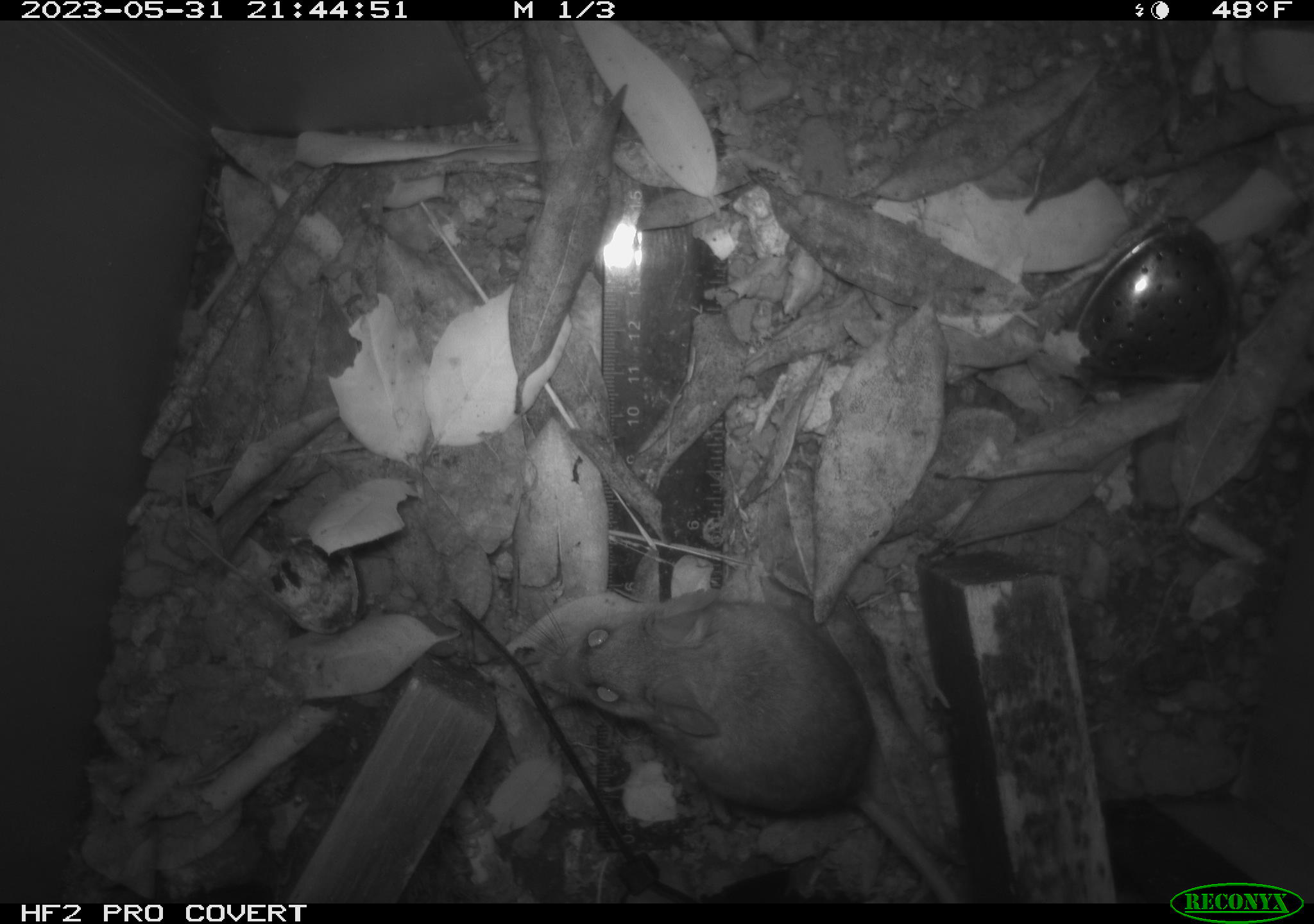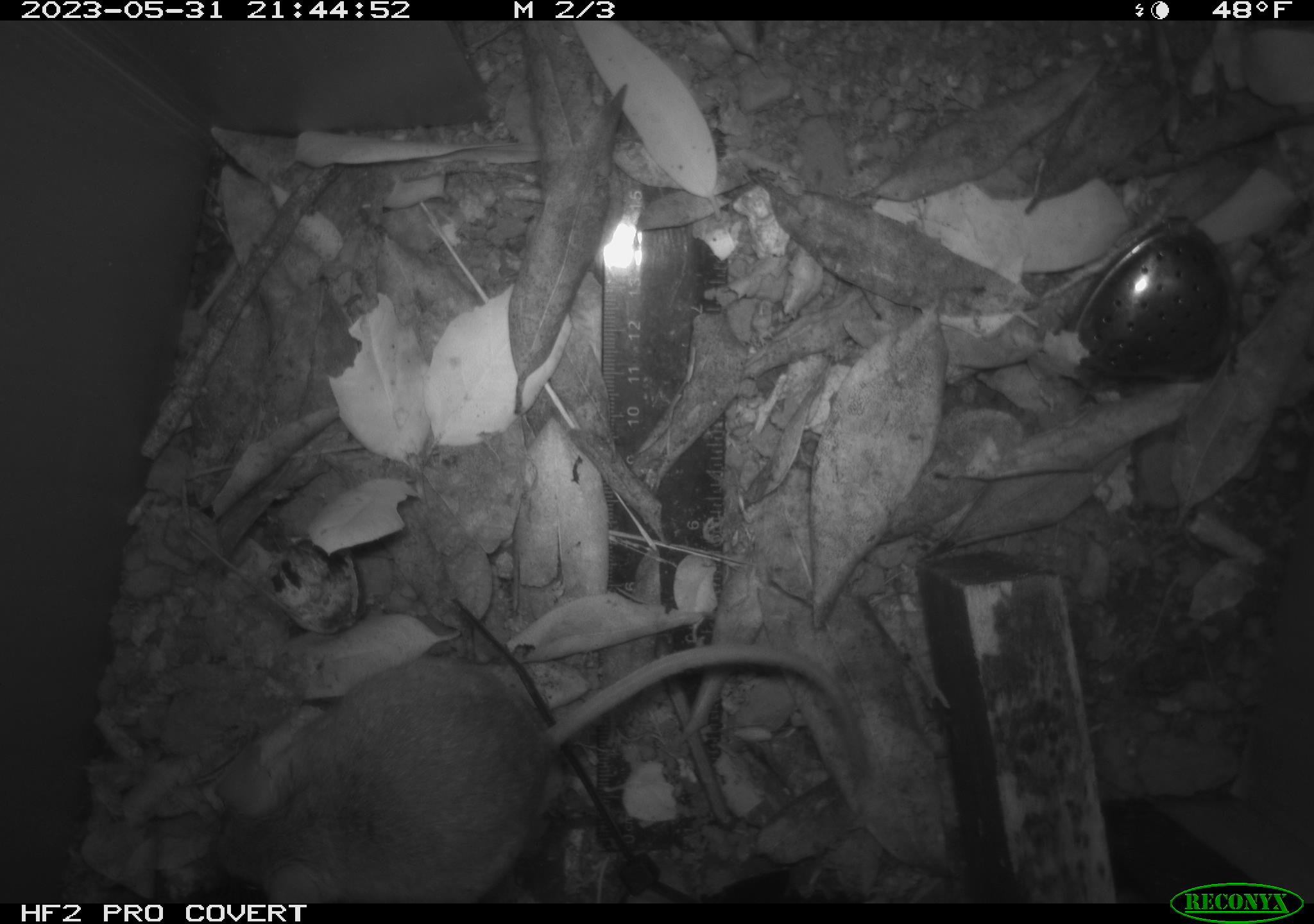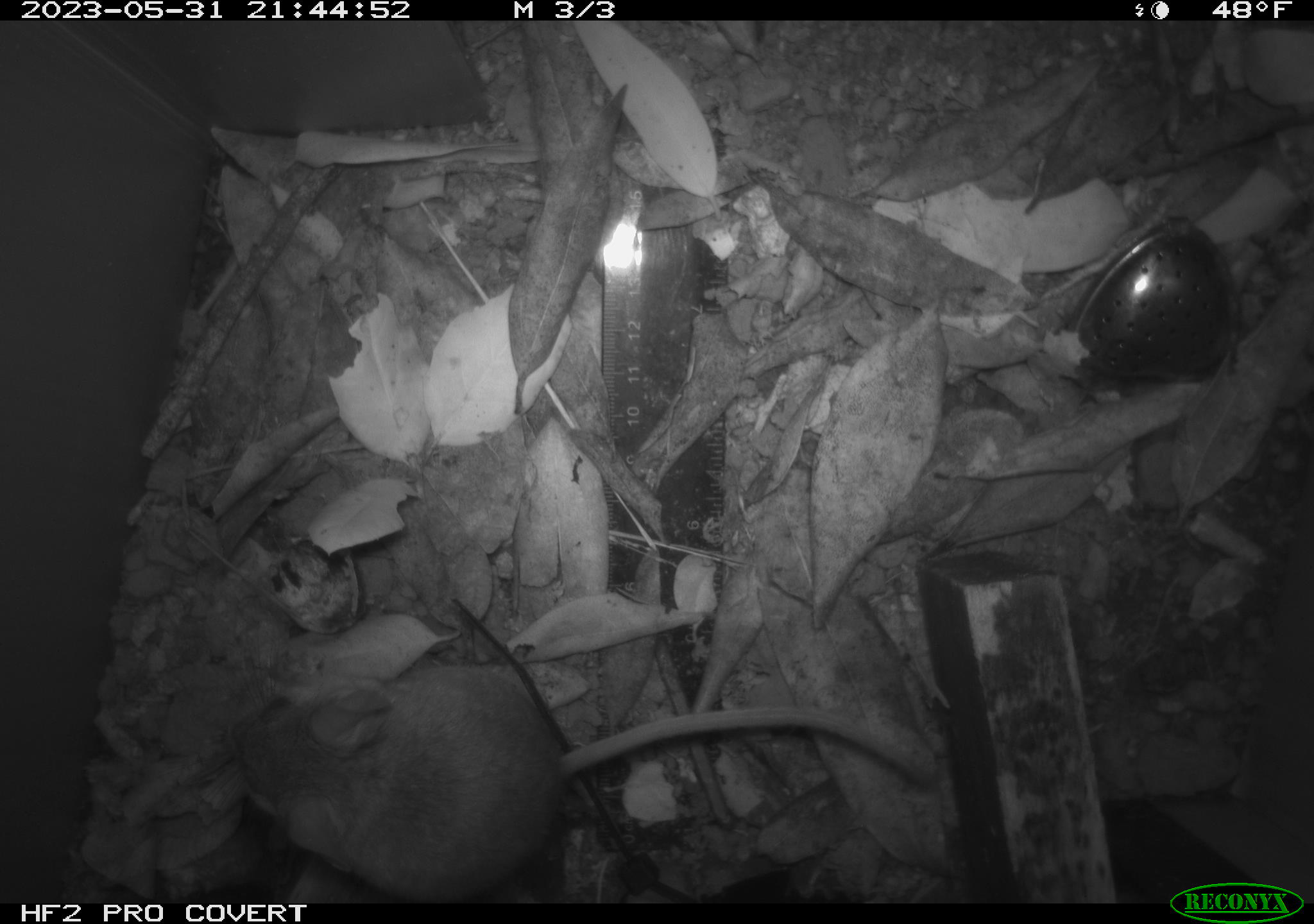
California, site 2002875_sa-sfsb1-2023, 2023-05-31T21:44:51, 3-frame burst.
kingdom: Animalia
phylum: Chordata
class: Mammalia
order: Rodentia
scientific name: Rodentia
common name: mouse species